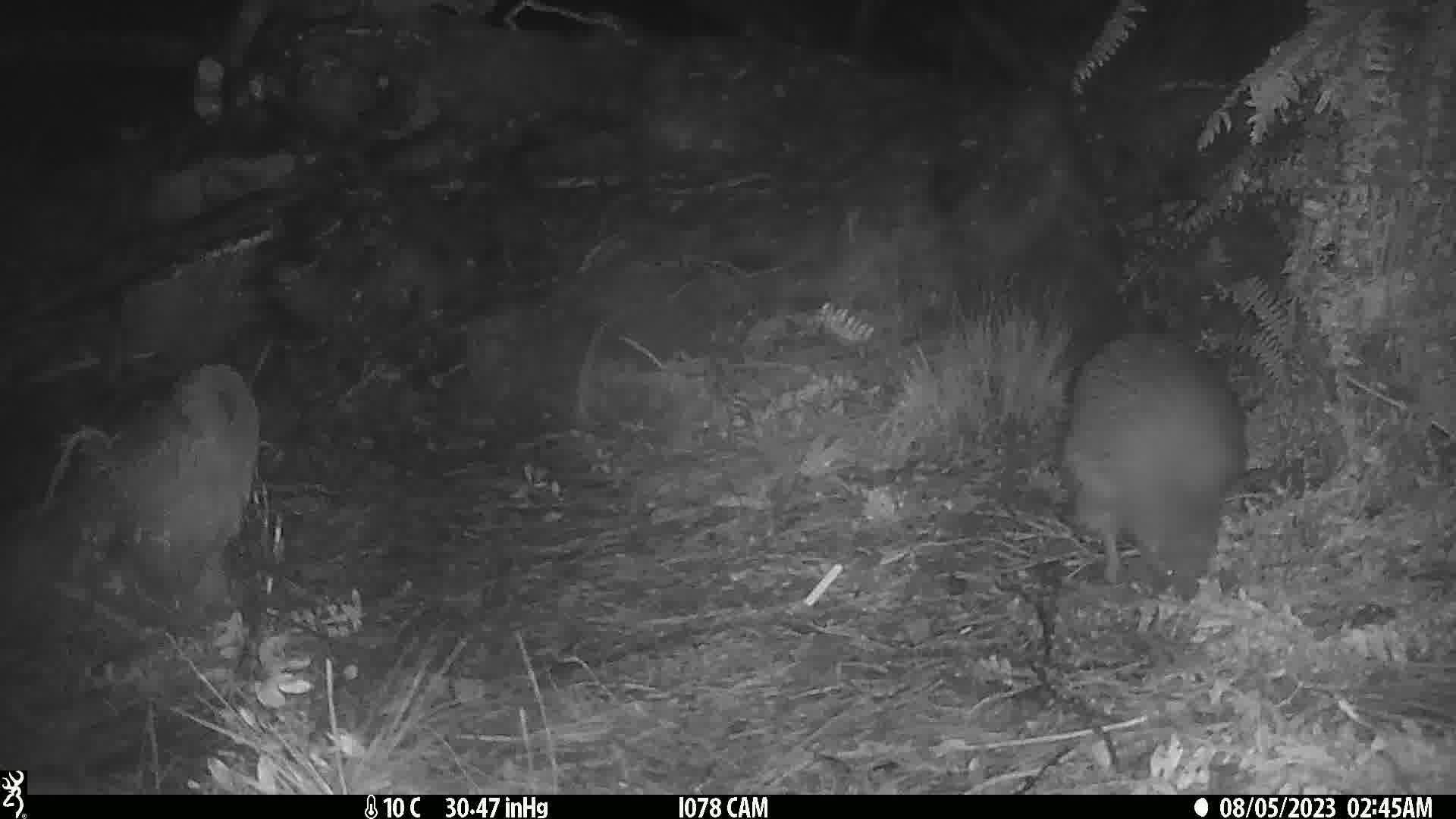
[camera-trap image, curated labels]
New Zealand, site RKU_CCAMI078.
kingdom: Animalia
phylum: Chordata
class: Aves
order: Apterygiformes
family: Apterygidae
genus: Apteryx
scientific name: Apteryx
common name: kiwi